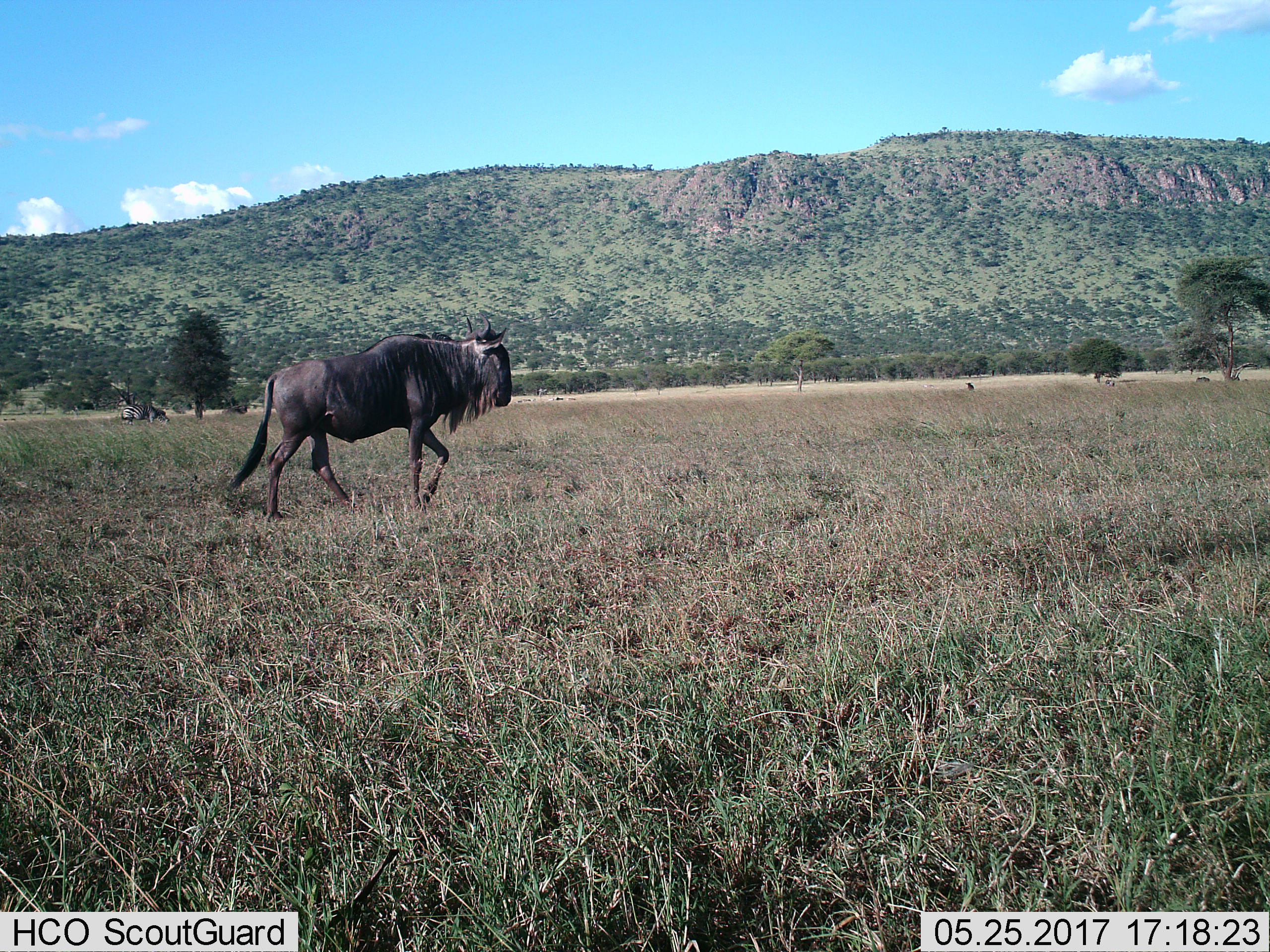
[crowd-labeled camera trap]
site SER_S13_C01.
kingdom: Animalia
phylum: Chordata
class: Mammalia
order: Artiodactyla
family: Bovidae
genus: Connochaetes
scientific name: Connochaetes taurinus taurinus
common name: blue wildebeest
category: wildebeestblue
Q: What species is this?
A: Wildebeestblue (blue wildebeest) (Connochaetes taurinus taurinus).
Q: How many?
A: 1.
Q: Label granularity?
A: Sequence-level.